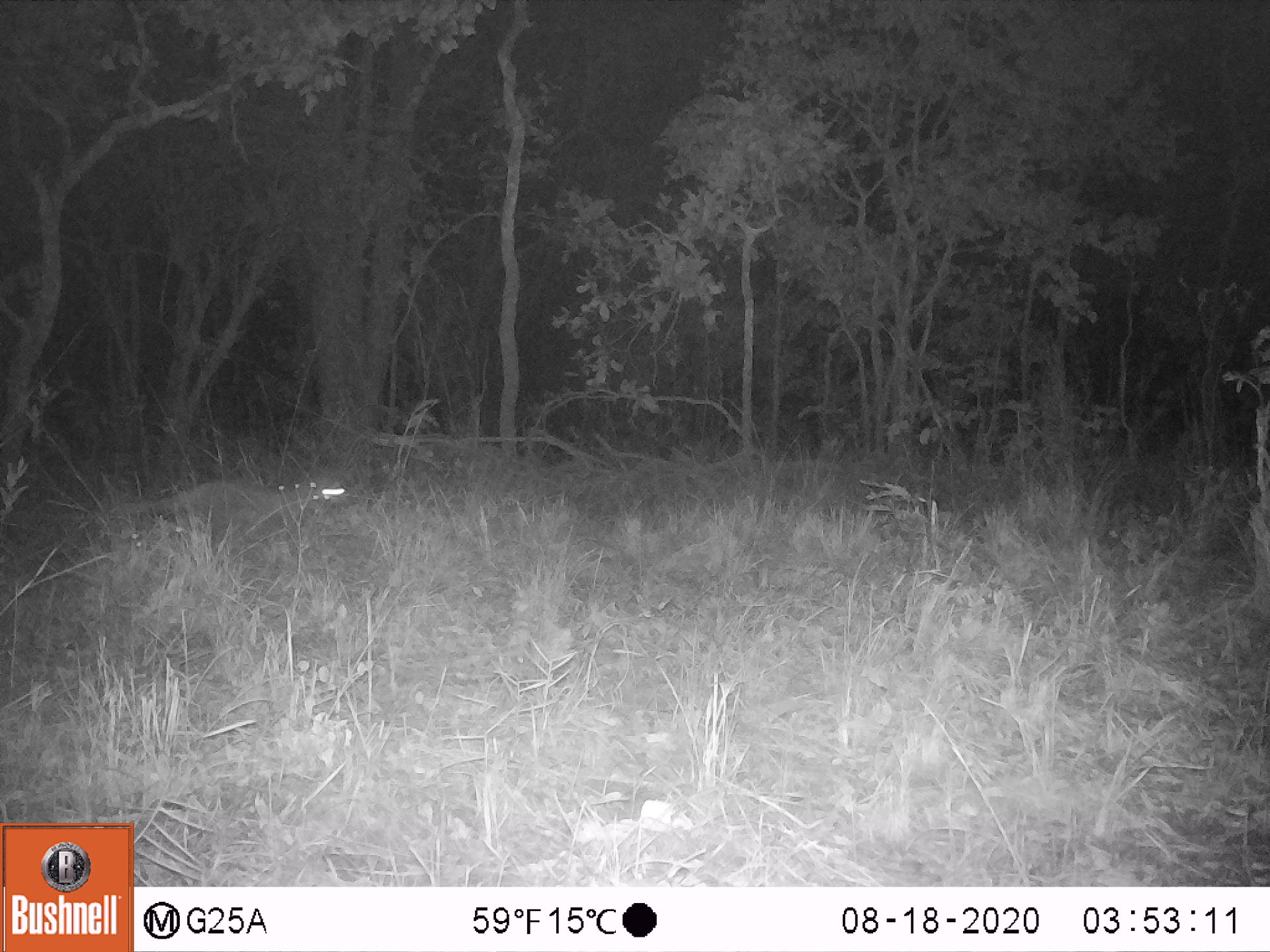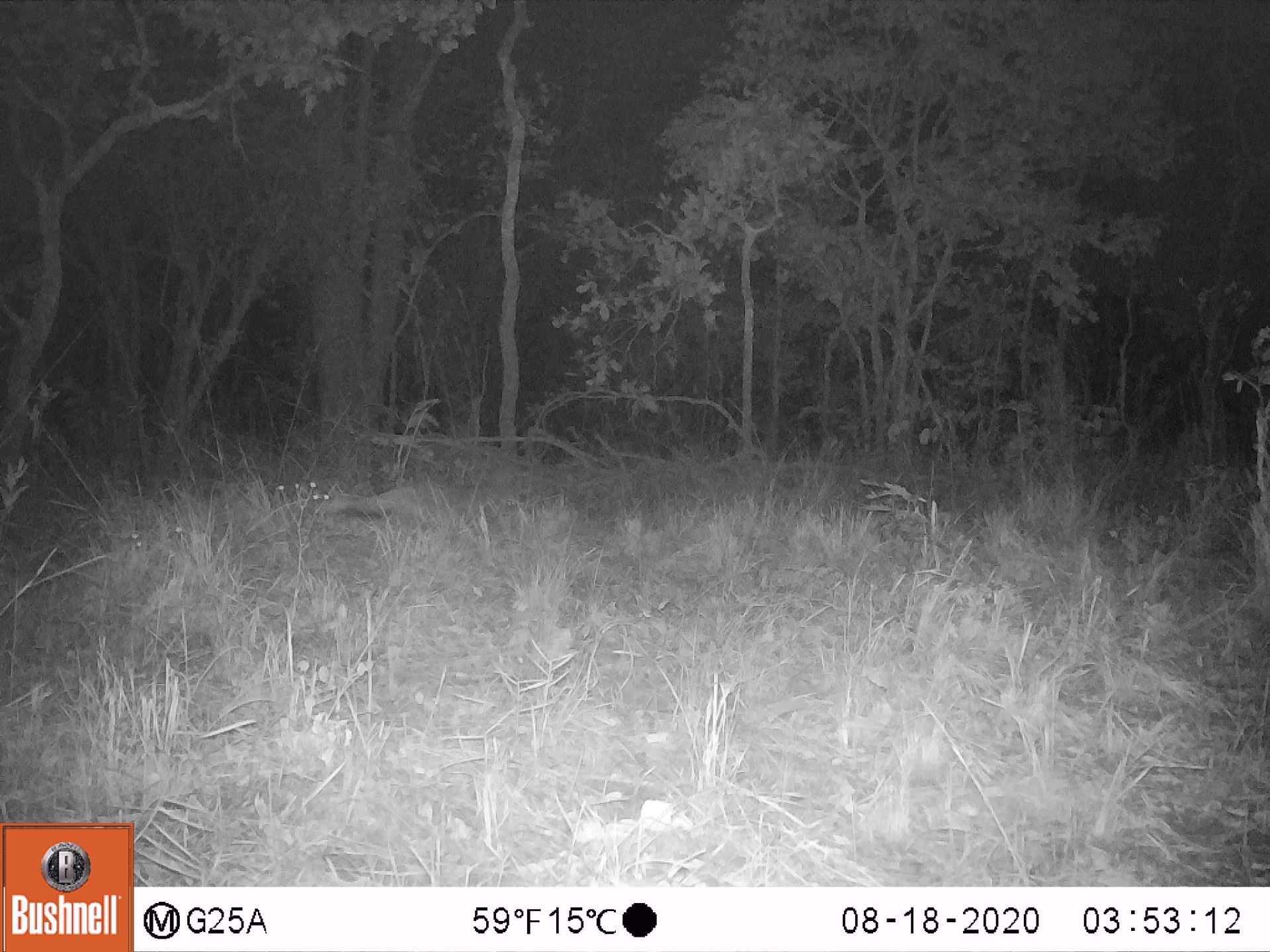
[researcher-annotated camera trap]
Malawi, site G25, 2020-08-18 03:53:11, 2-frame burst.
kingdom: Animalia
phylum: Chordata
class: Mammalia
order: Carnivora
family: Herpestidae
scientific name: Herpestidae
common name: mongoose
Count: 1.